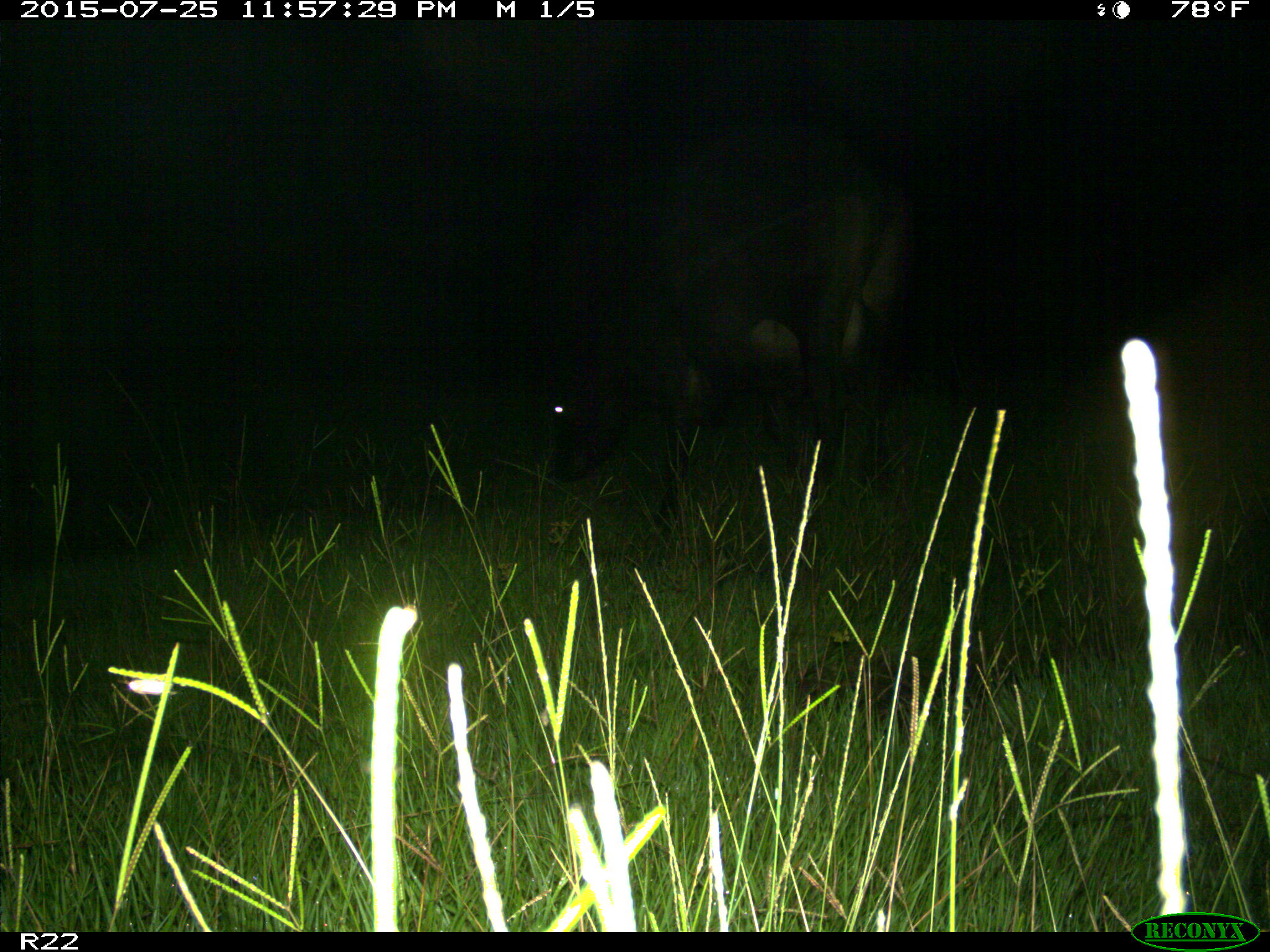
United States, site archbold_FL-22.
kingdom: Animalia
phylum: Chordata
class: Mammalia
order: Artiodactyla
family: Bovidae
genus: Bos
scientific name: Bos taurus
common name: domestic cow